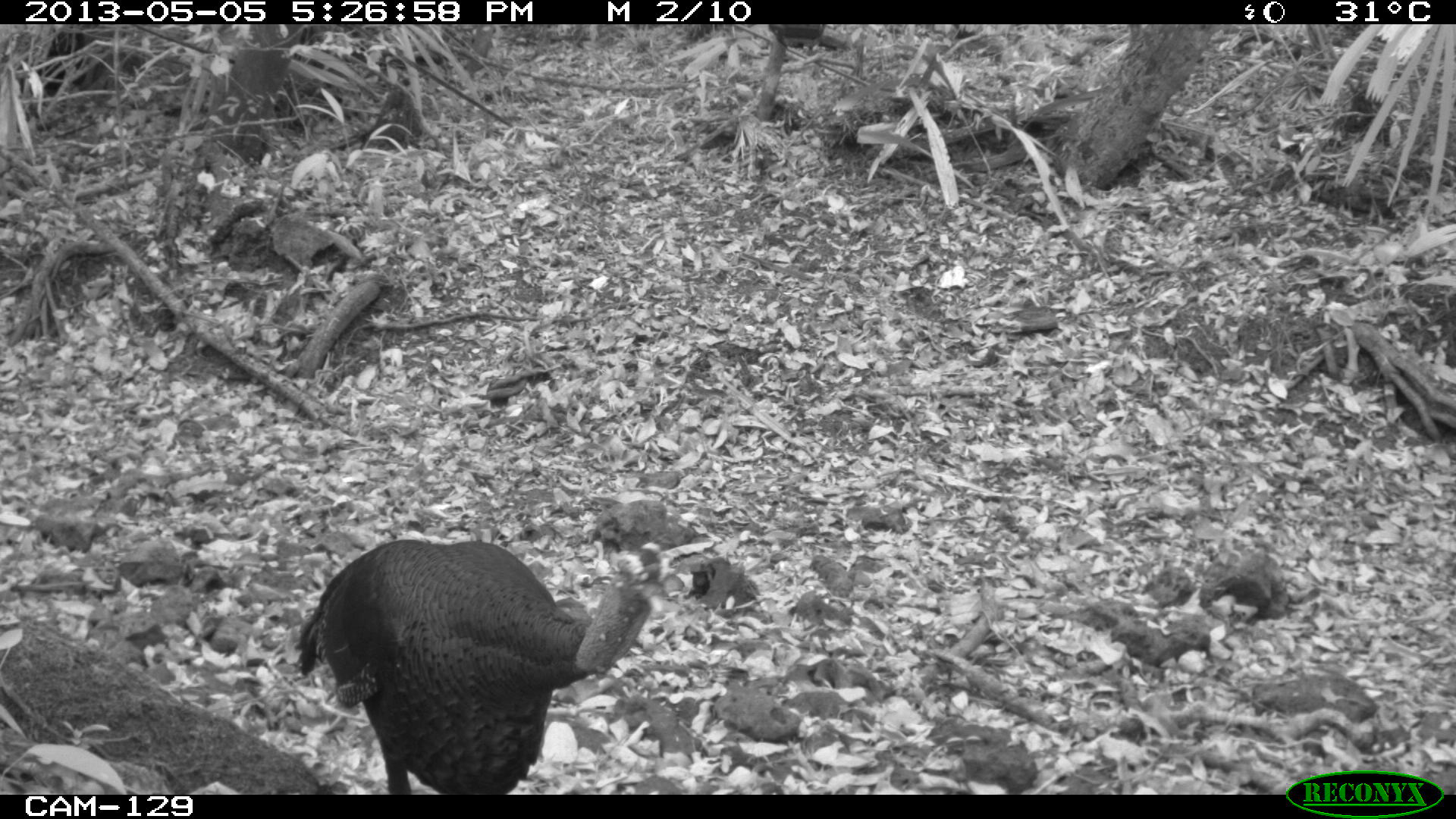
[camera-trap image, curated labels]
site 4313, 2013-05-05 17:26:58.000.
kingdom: Animalia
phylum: Chordata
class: Aves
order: Galliformes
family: Phasianidae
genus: Meleagris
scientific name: Meleagris ocellata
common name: ocellated turkey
Meleagris ocellata (ocellated turkey), count 1, sex male.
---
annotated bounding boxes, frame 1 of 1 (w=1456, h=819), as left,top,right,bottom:
meleagris ocellata: 293,536,654,794